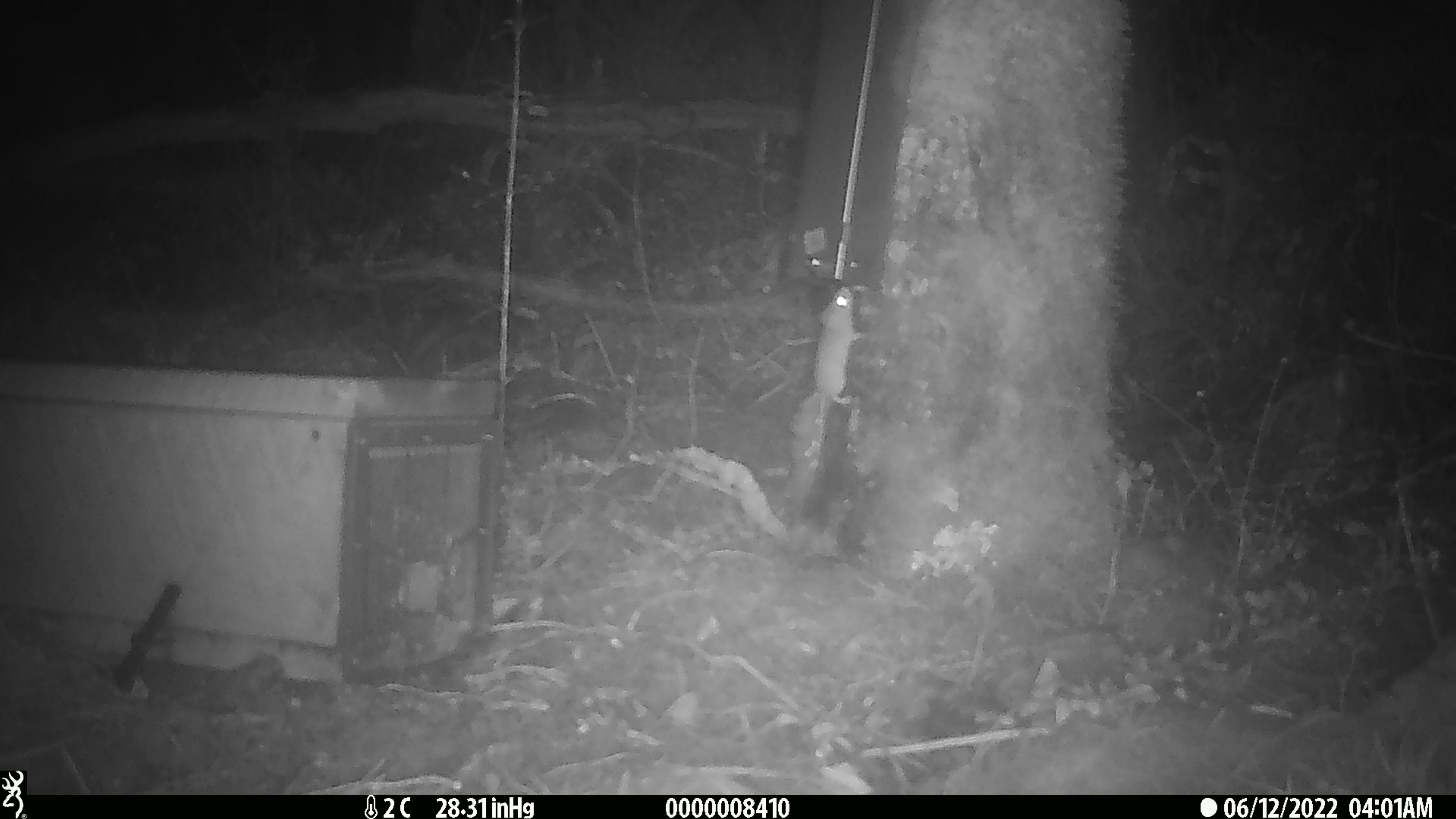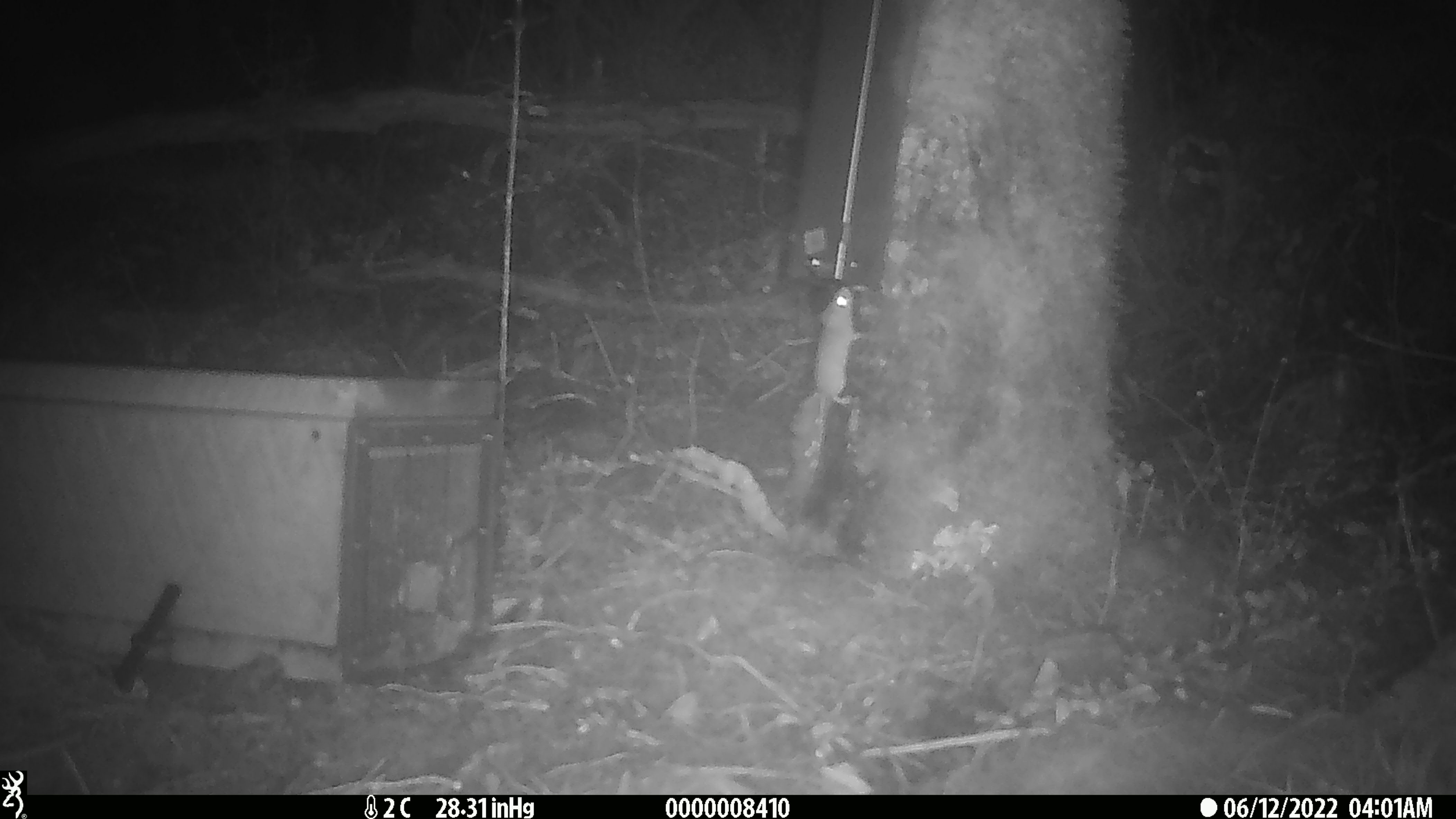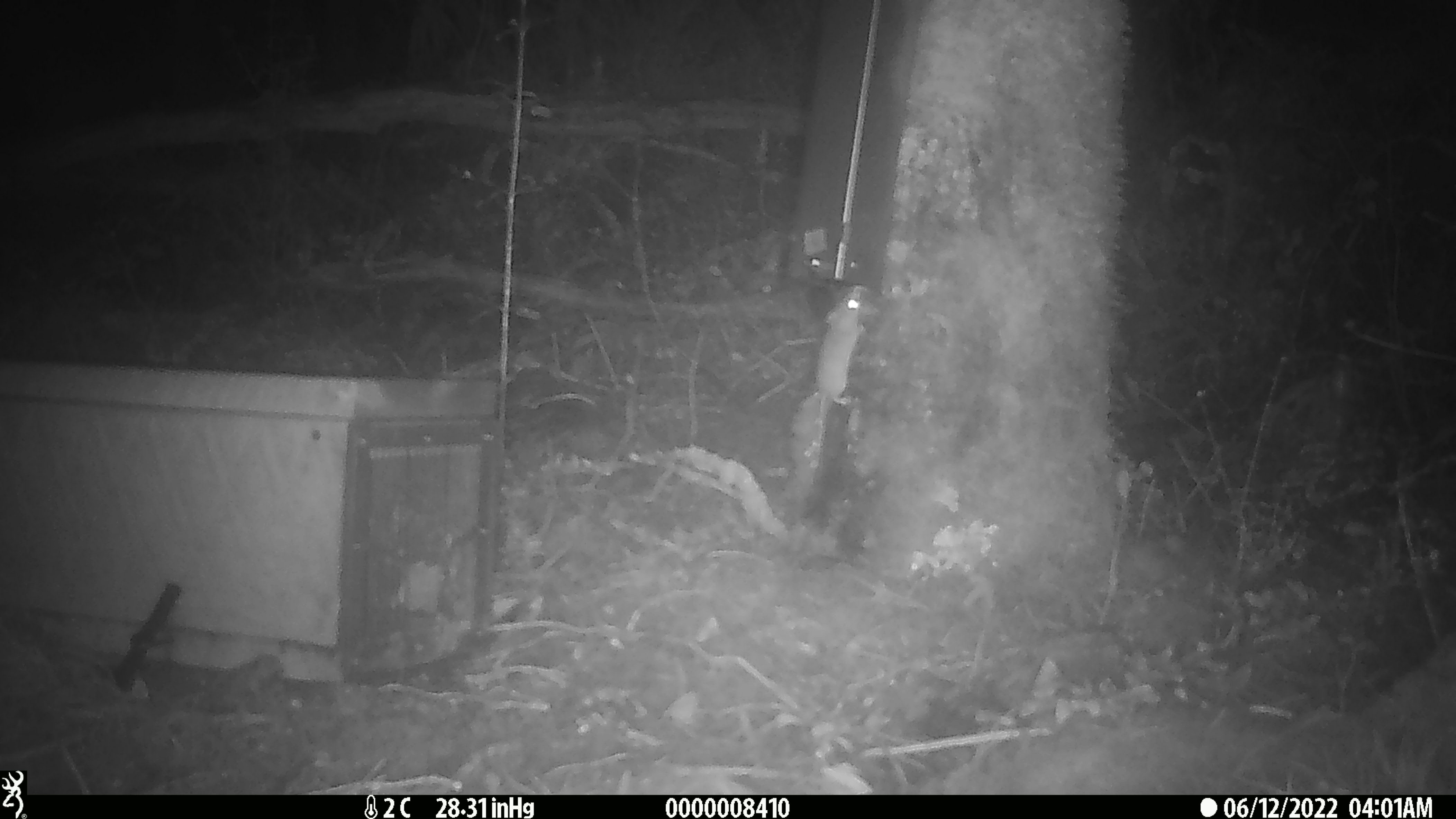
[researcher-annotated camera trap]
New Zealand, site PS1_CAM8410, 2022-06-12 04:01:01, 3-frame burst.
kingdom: Animalia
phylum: Chordata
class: Mammalia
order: Rodentia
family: Muridae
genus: Mus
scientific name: Mus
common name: mouse